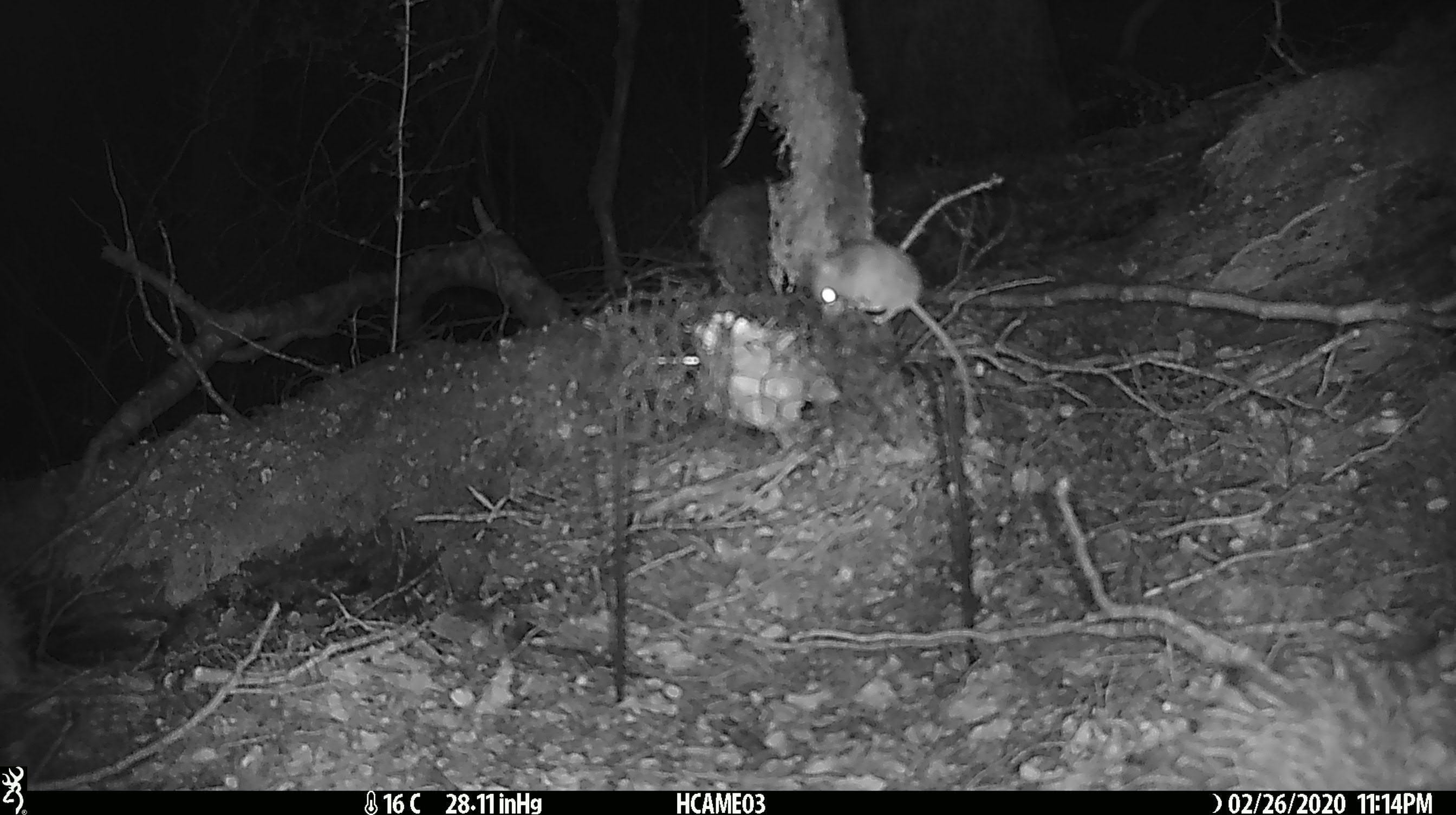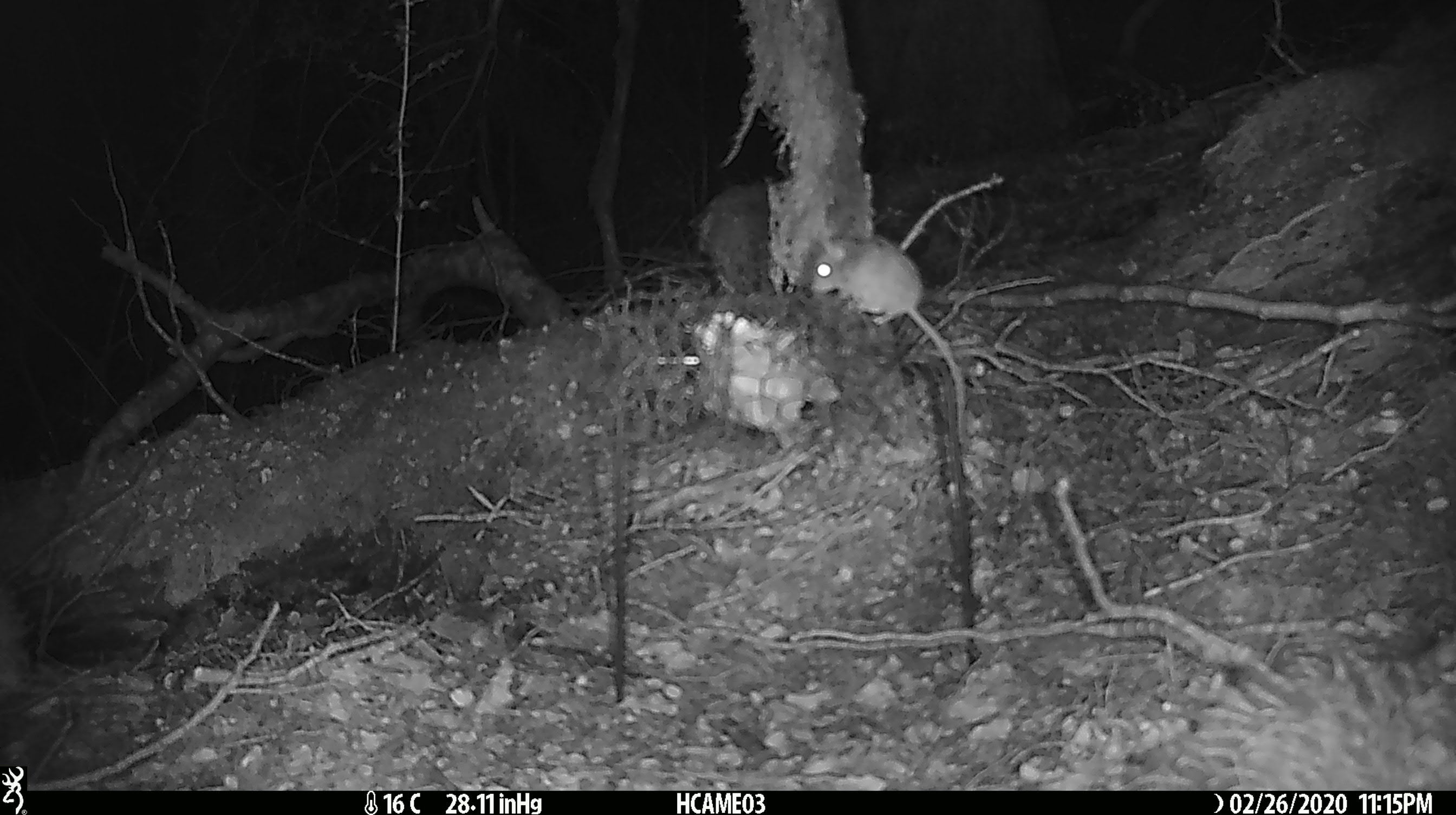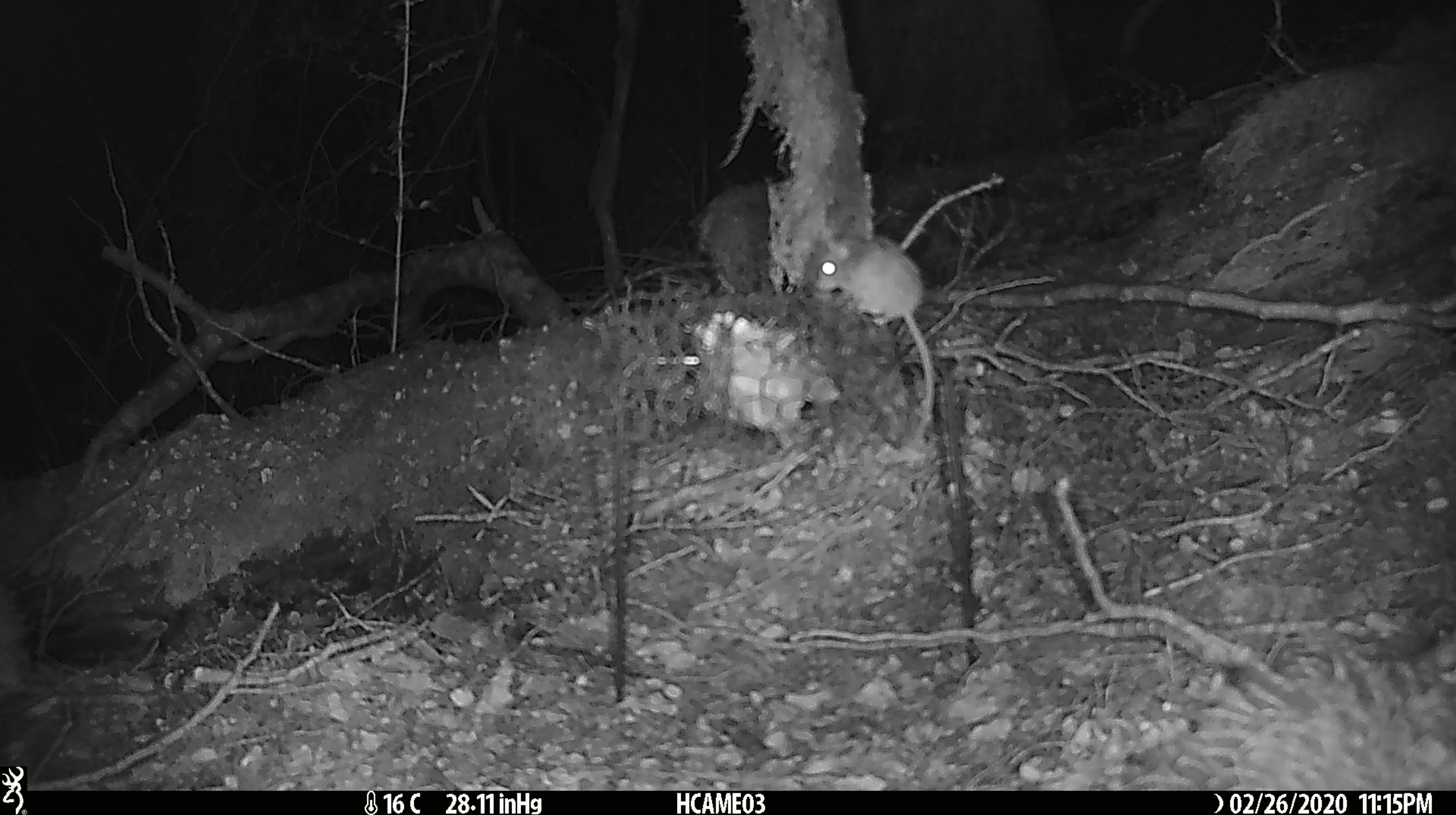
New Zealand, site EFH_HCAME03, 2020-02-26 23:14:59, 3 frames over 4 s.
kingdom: Animalia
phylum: Chordata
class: Mammalia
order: Rodentia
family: Muridae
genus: Mus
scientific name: Mus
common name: mouse